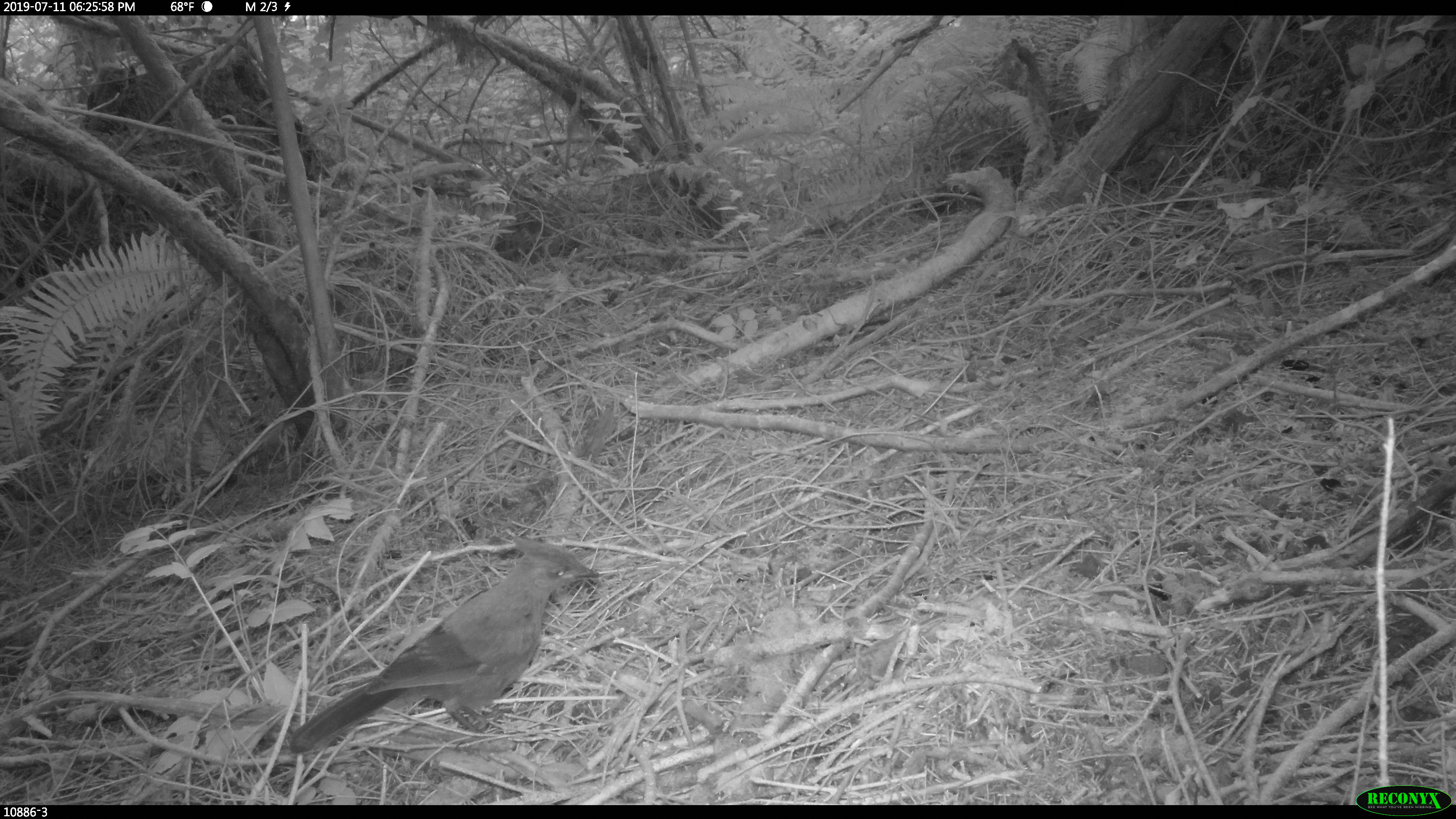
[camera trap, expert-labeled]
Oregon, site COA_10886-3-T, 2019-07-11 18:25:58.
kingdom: Animalia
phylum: Chordata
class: Aves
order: Passeriformes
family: Corvidae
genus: Cyanocitta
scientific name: Cyanocitta stelleri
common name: steller's jay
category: stellers jay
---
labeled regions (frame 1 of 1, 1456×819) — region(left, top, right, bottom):
stellers jay: region(283, 536, 597, 755)